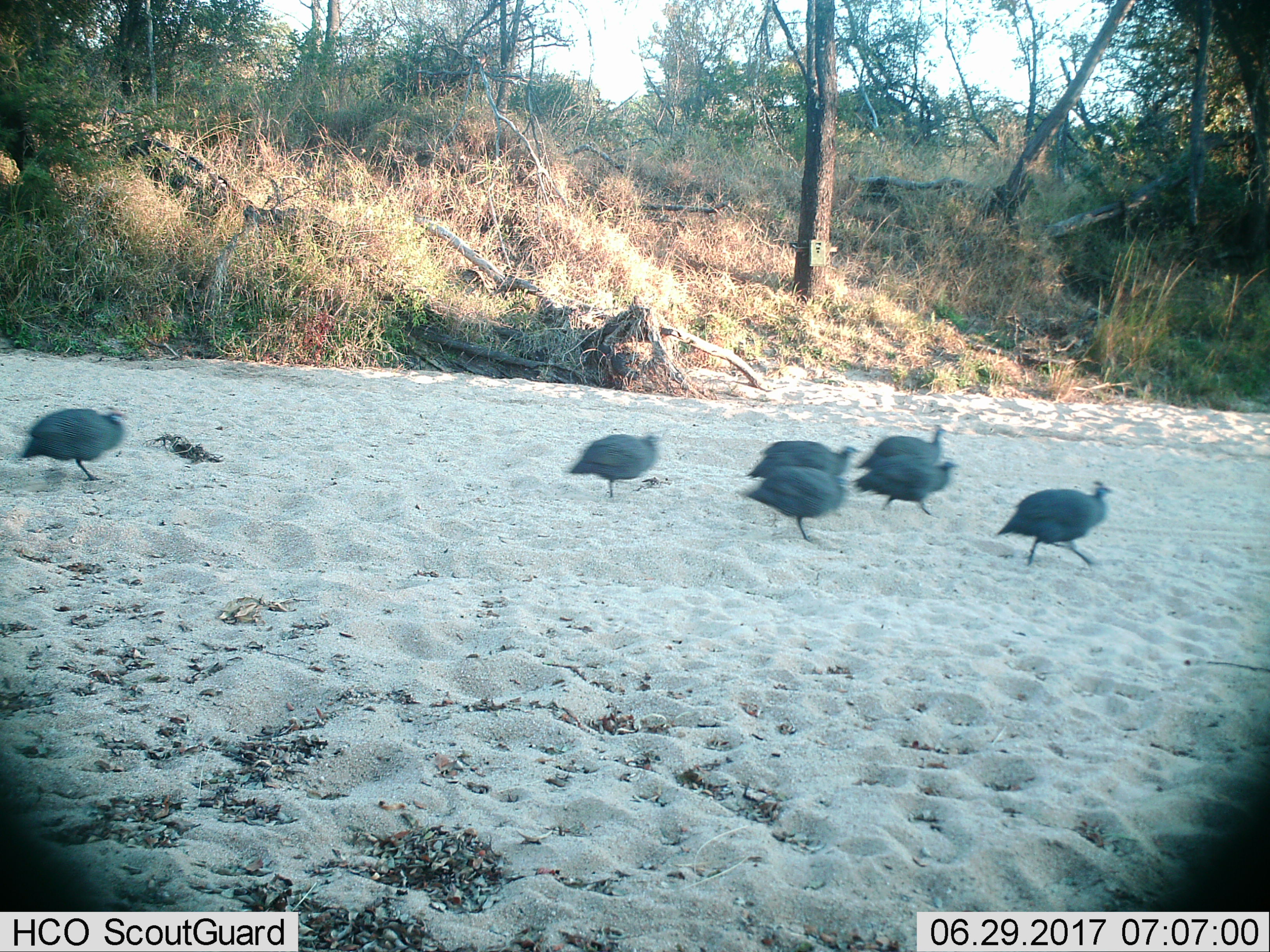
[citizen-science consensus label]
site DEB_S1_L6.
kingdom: Animalia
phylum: Chordata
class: Aves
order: Galliformes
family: Numididae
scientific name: Numididae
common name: guineafowl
Guineafowl (Numididae), count 7. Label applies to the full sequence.